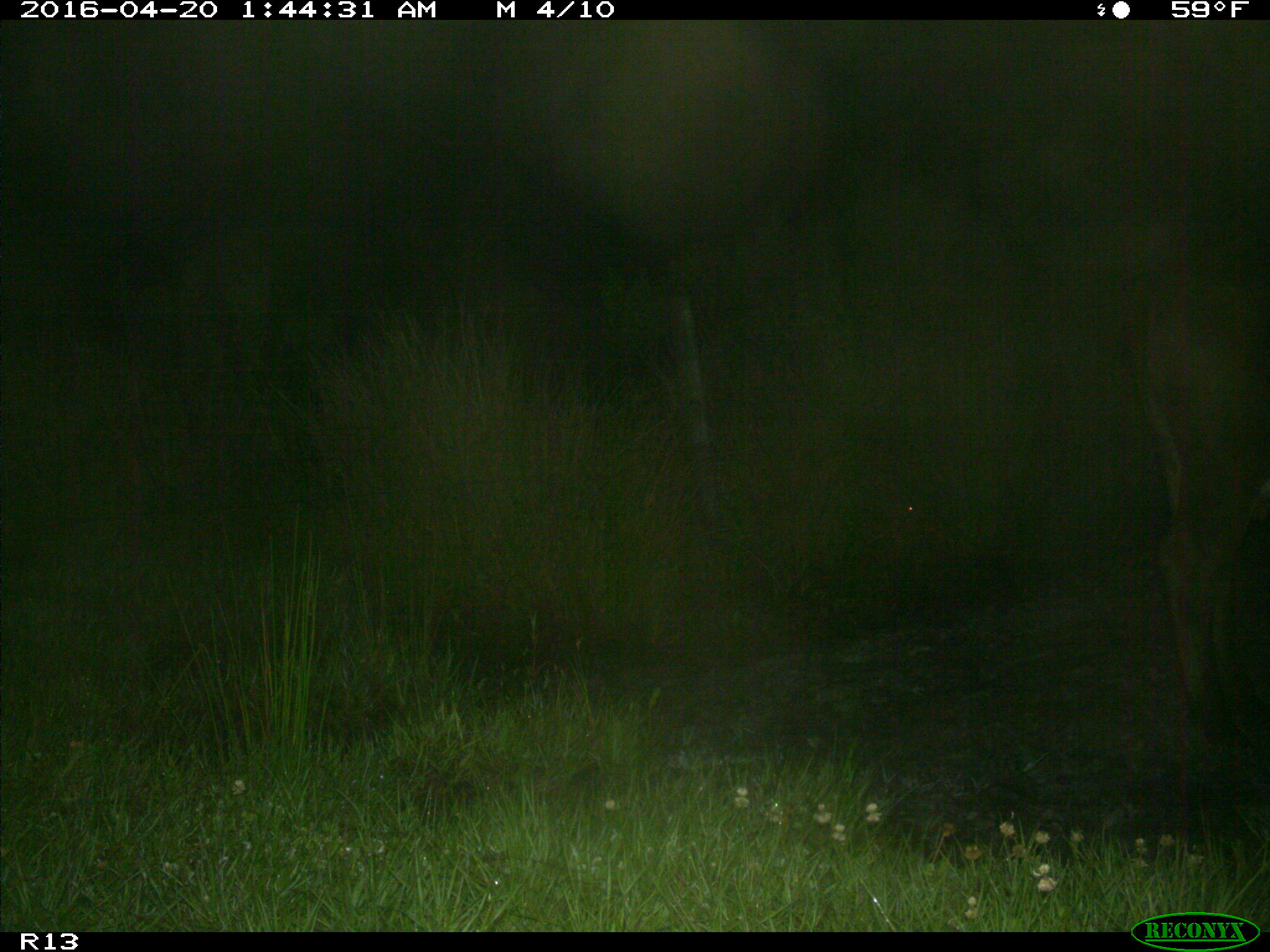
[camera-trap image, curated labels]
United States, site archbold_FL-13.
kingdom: Animalia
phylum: Chordata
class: Mammalia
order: Artiodactyla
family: Bovidae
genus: Bos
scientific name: Bos taurus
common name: domestic cow